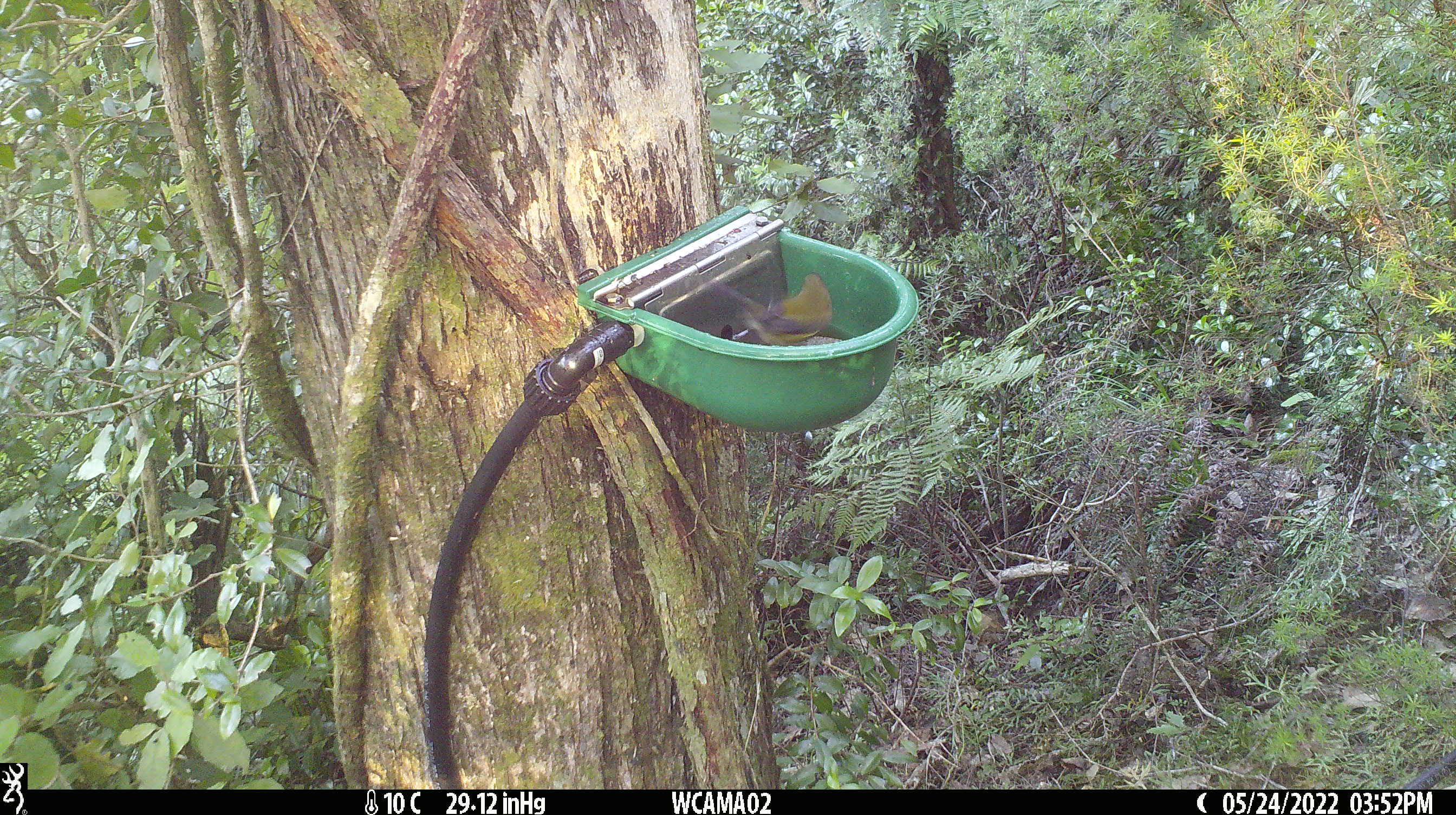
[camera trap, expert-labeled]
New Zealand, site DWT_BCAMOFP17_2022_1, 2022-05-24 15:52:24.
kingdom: Animalia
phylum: Chordata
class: Aves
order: Passeriformes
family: Meliphagidae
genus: Anthornis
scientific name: Anthornis melanura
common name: new zealand bellbird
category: bellbird